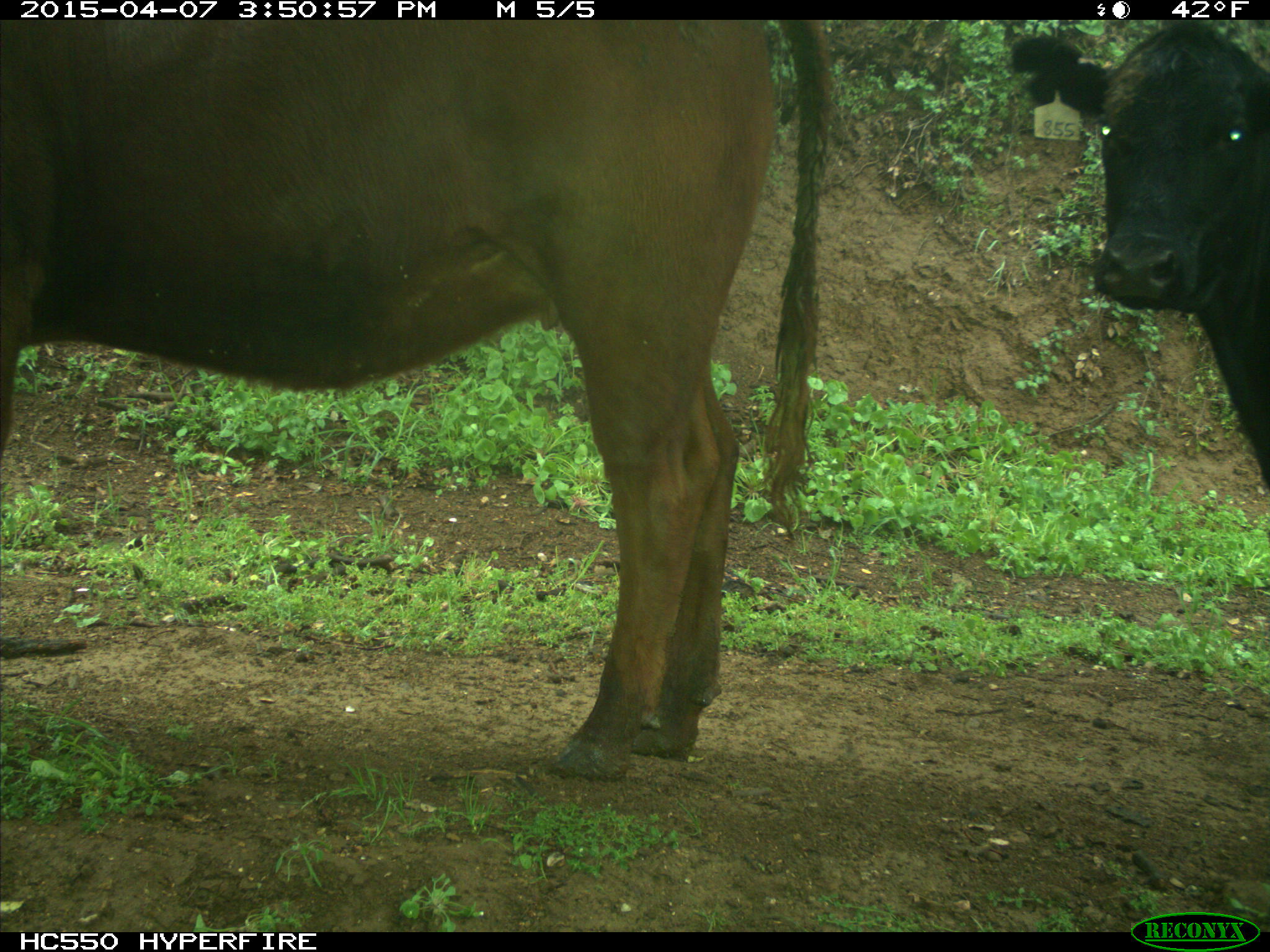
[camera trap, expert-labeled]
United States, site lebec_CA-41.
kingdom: Animalia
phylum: Chordata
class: Mammalia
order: Artiodactyla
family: Bovidae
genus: Bos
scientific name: Bos taurus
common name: domestic cow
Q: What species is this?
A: Bos taurus (domestic cow).